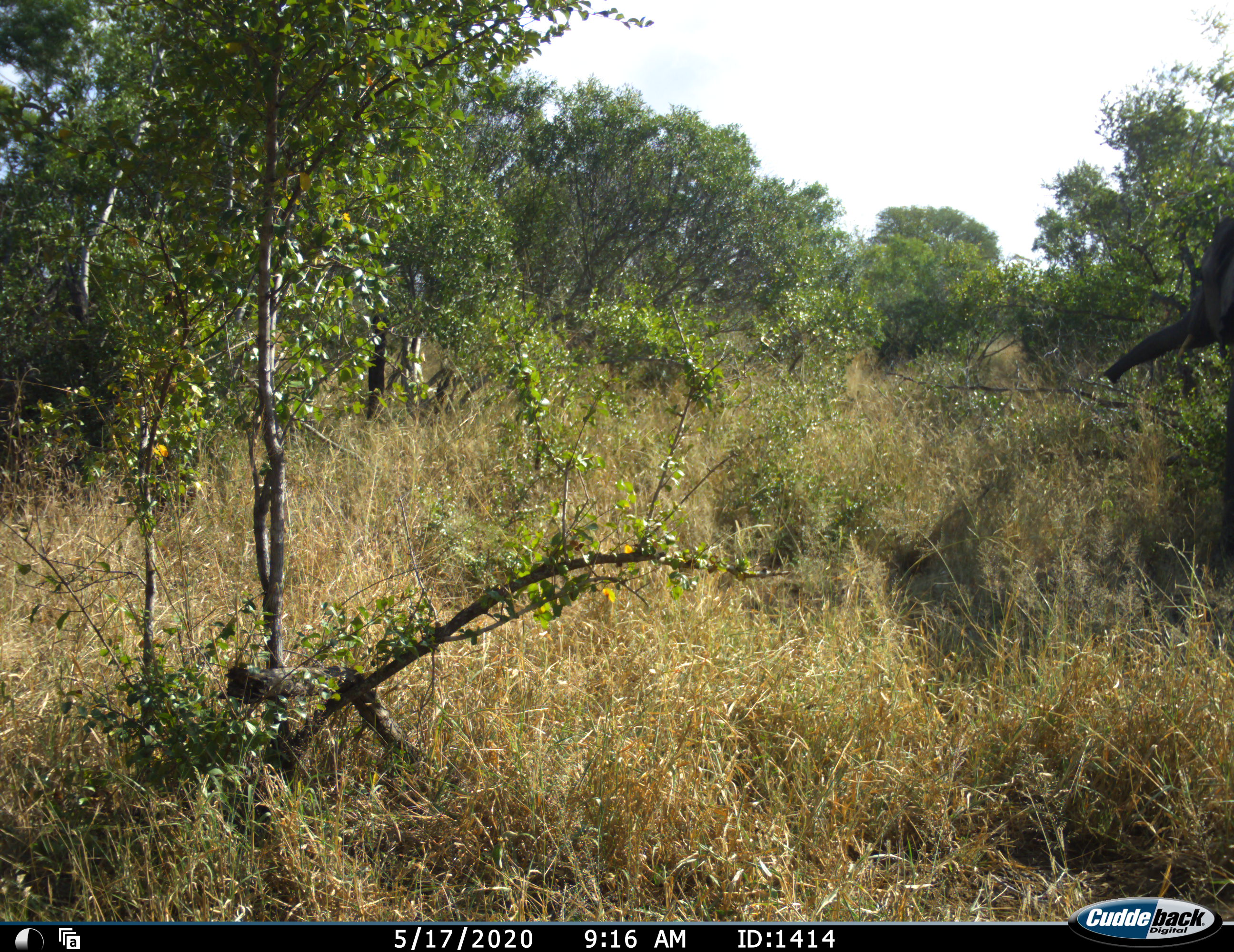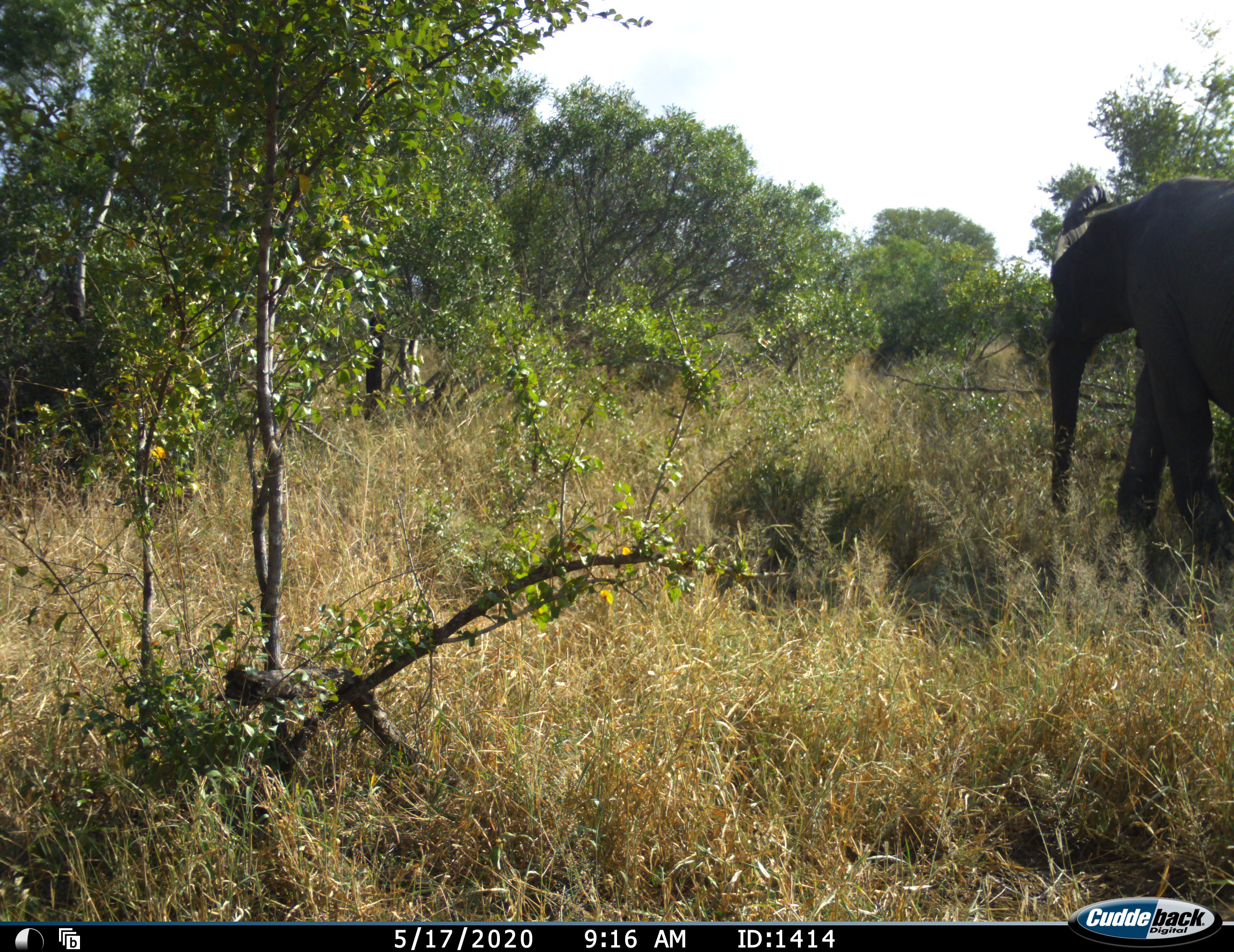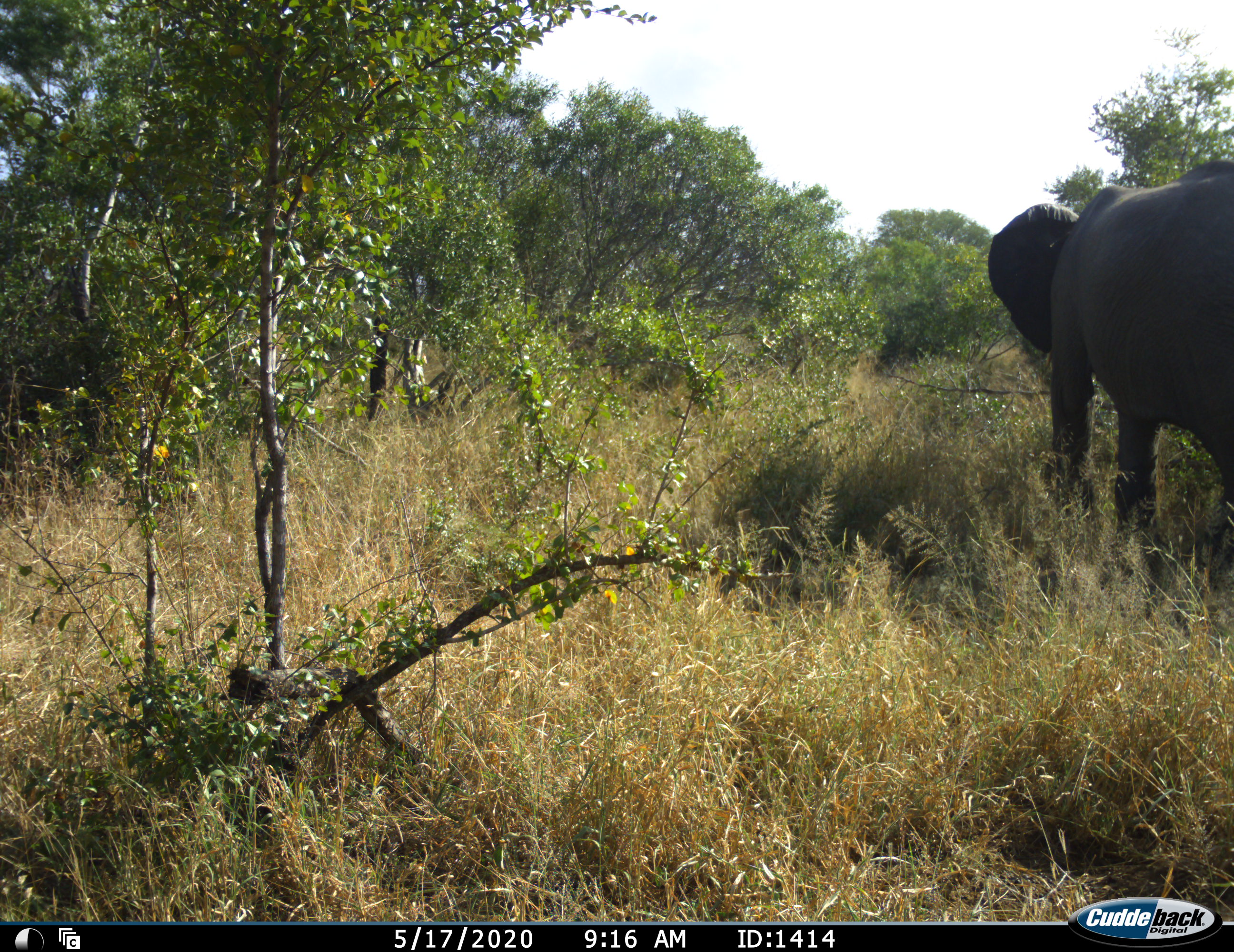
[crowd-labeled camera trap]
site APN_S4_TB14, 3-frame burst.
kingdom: Animalia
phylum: Chordata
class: Mammalia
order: Proboscidea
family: Elephantidae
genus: Loxodonta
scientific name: Loxodonta africana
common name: african bush elephant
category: elephant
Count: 1.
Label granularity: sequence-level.